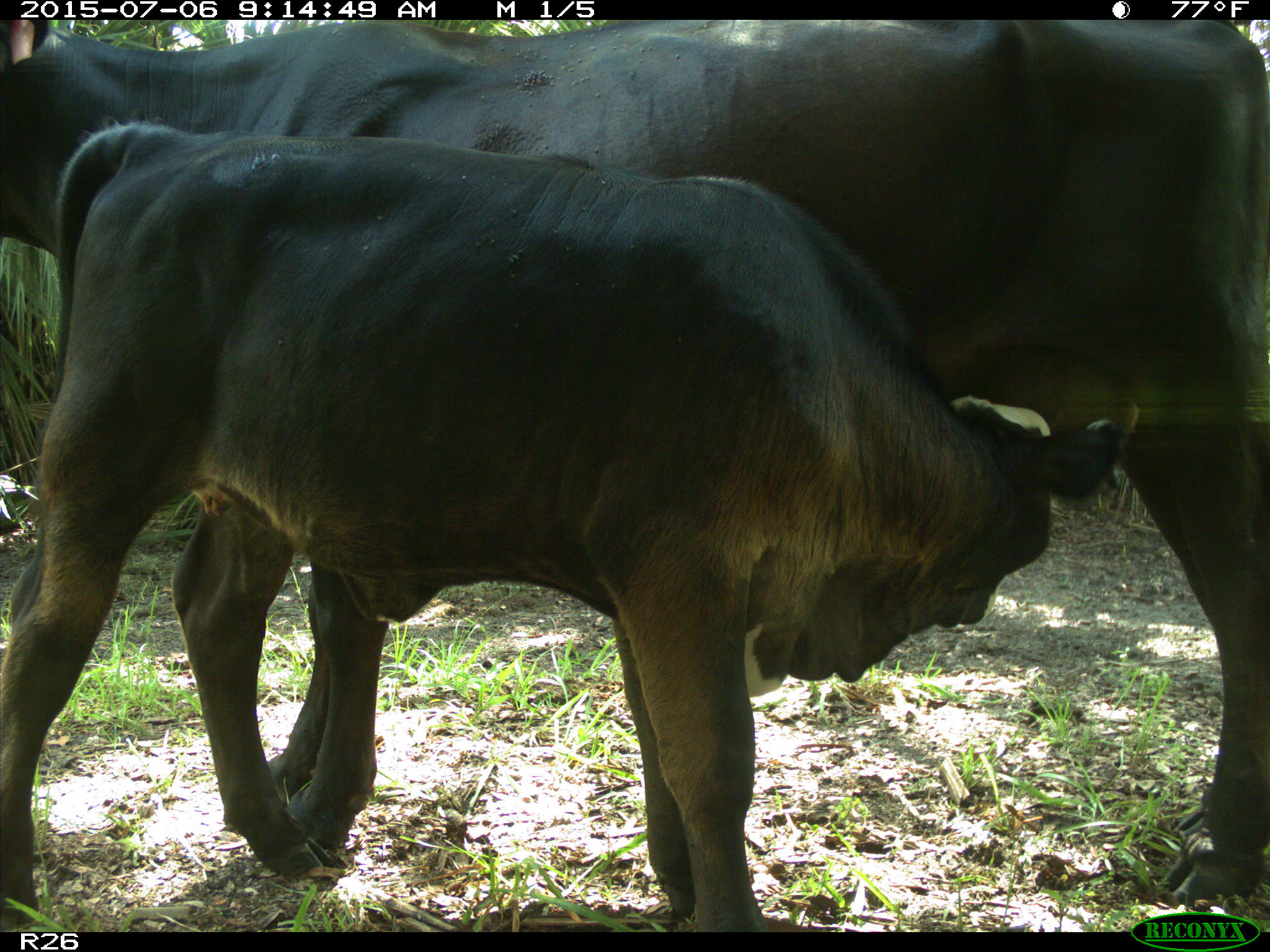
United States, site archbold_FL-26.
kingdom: Animalia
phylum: Chordata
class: Mammalia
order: Artiodactyla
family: Bovidae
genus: Bos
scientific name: Bos taurus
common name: domestic cow